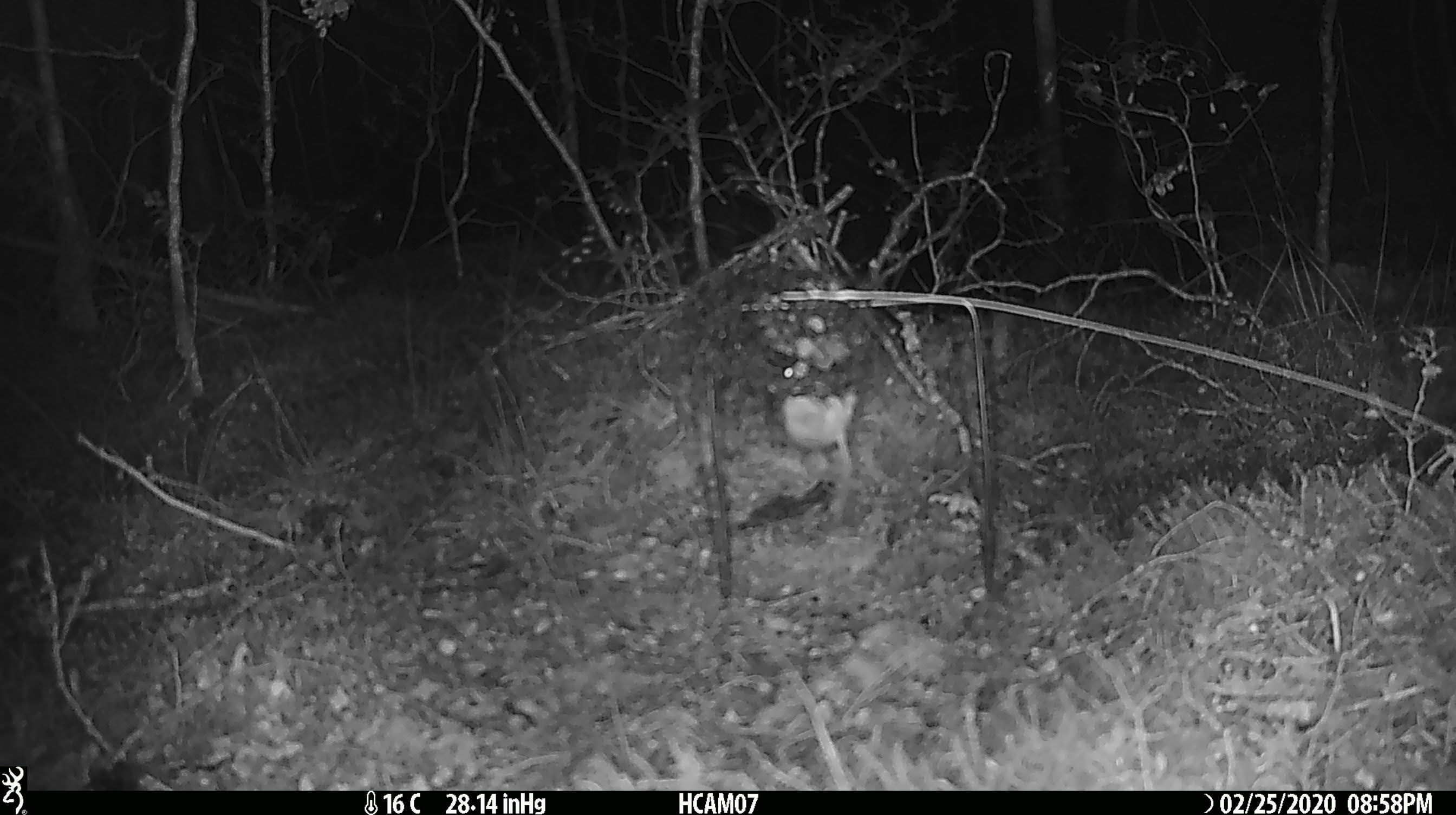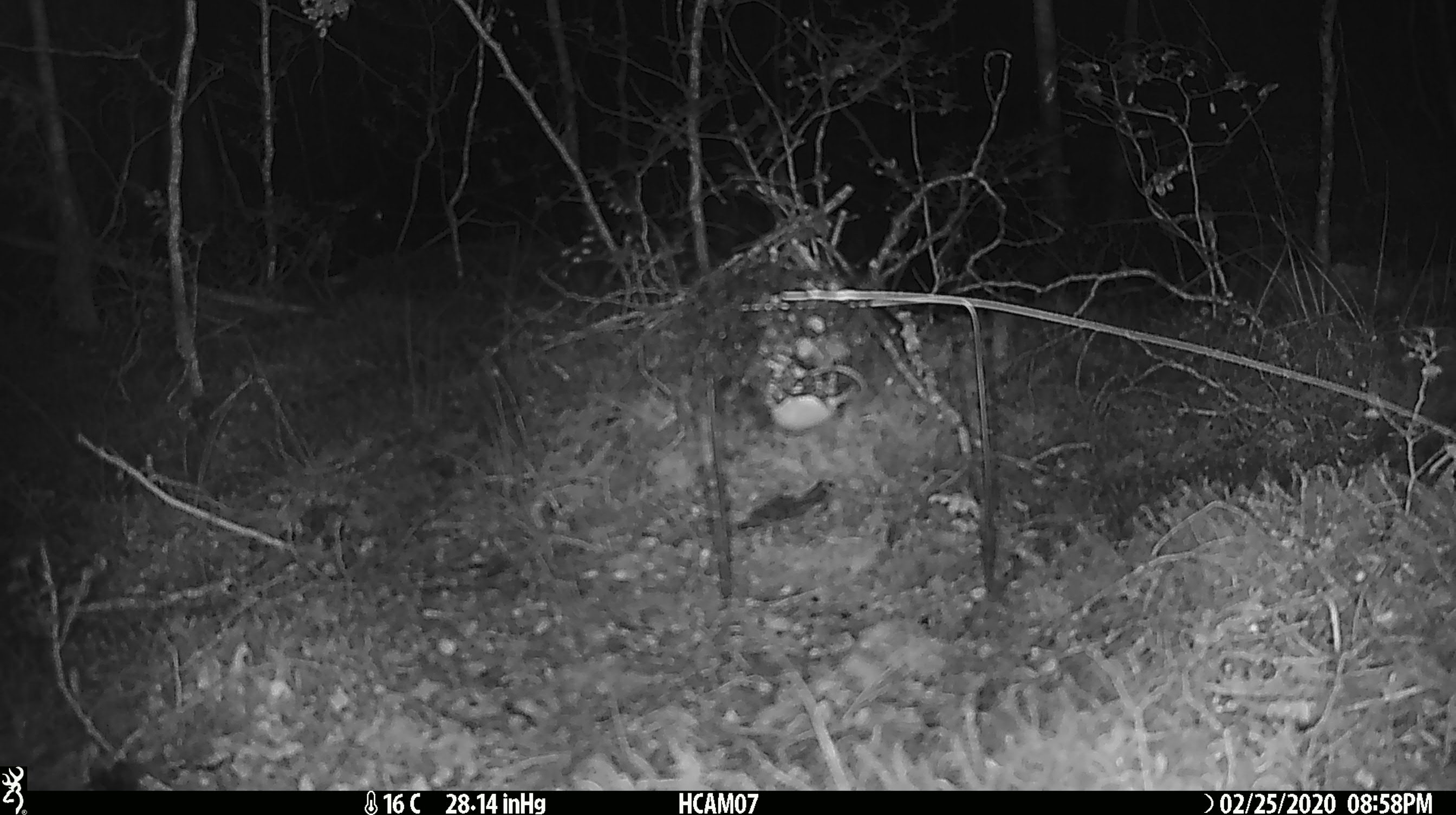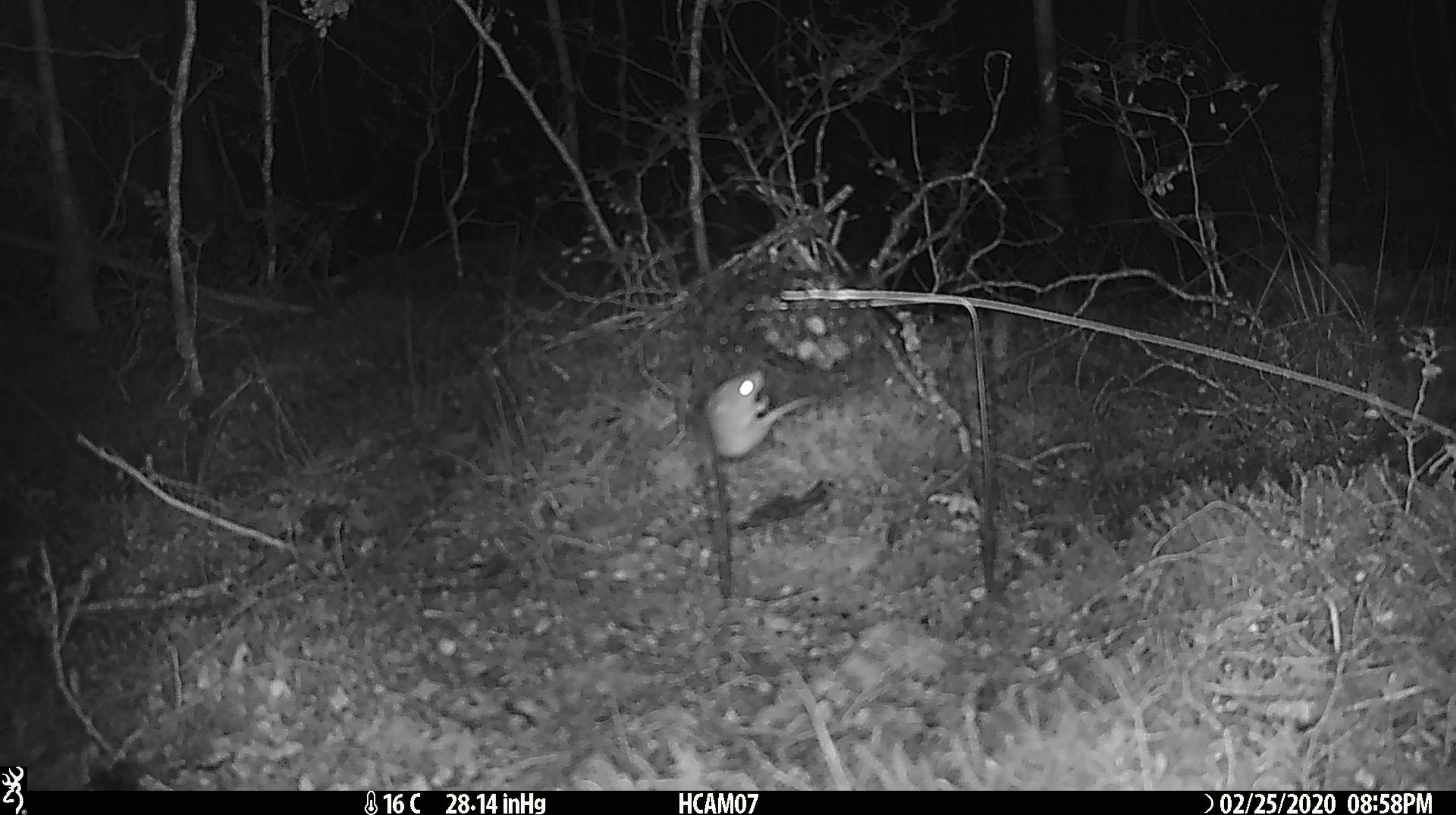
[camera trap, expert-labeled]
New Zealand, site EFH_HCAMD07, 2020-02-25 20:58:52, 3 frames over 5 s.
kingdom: Animalia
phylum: Chordata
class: Mammalia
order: Rodentia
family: Muridae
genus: Mus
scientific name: Mus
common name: mouse